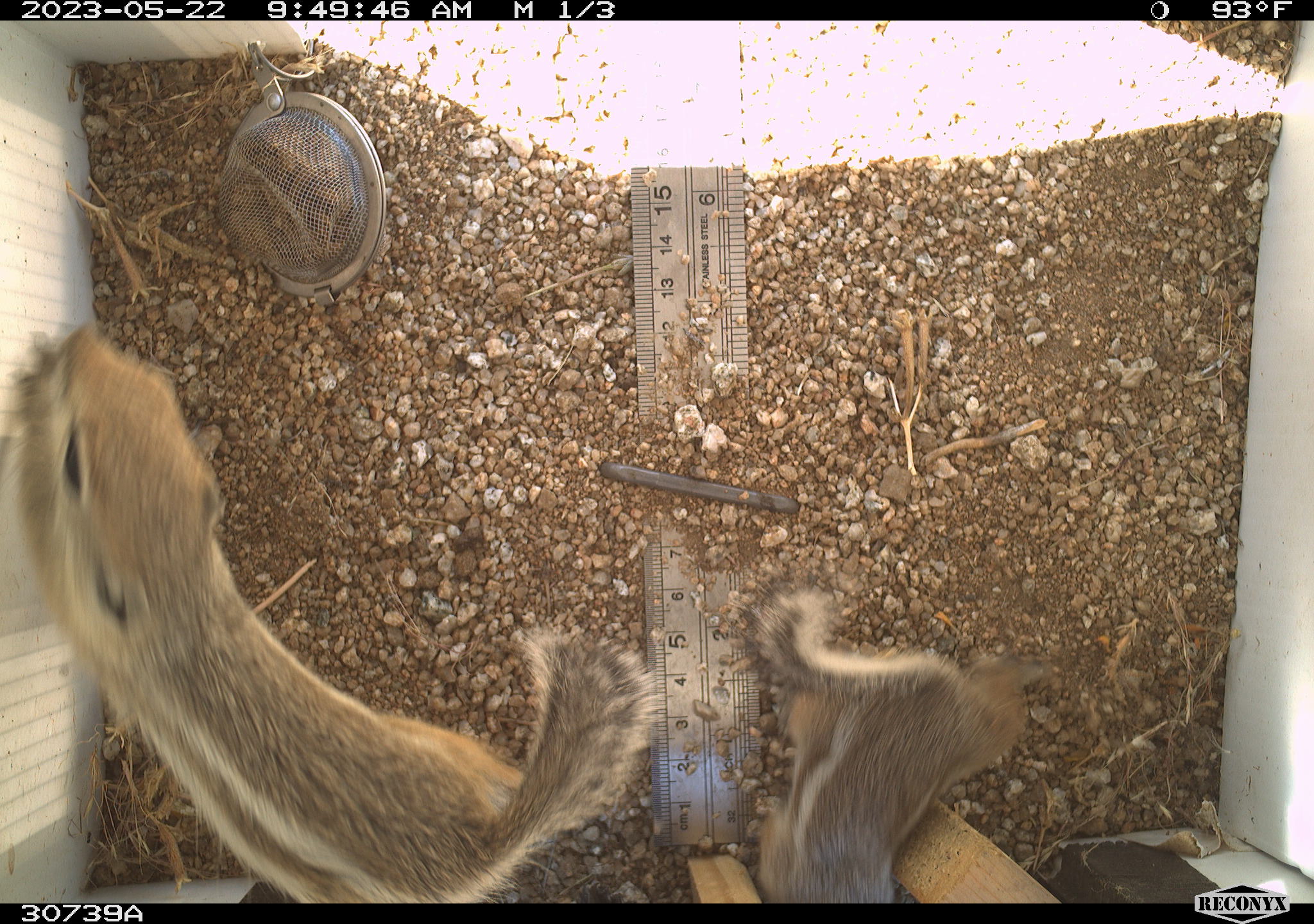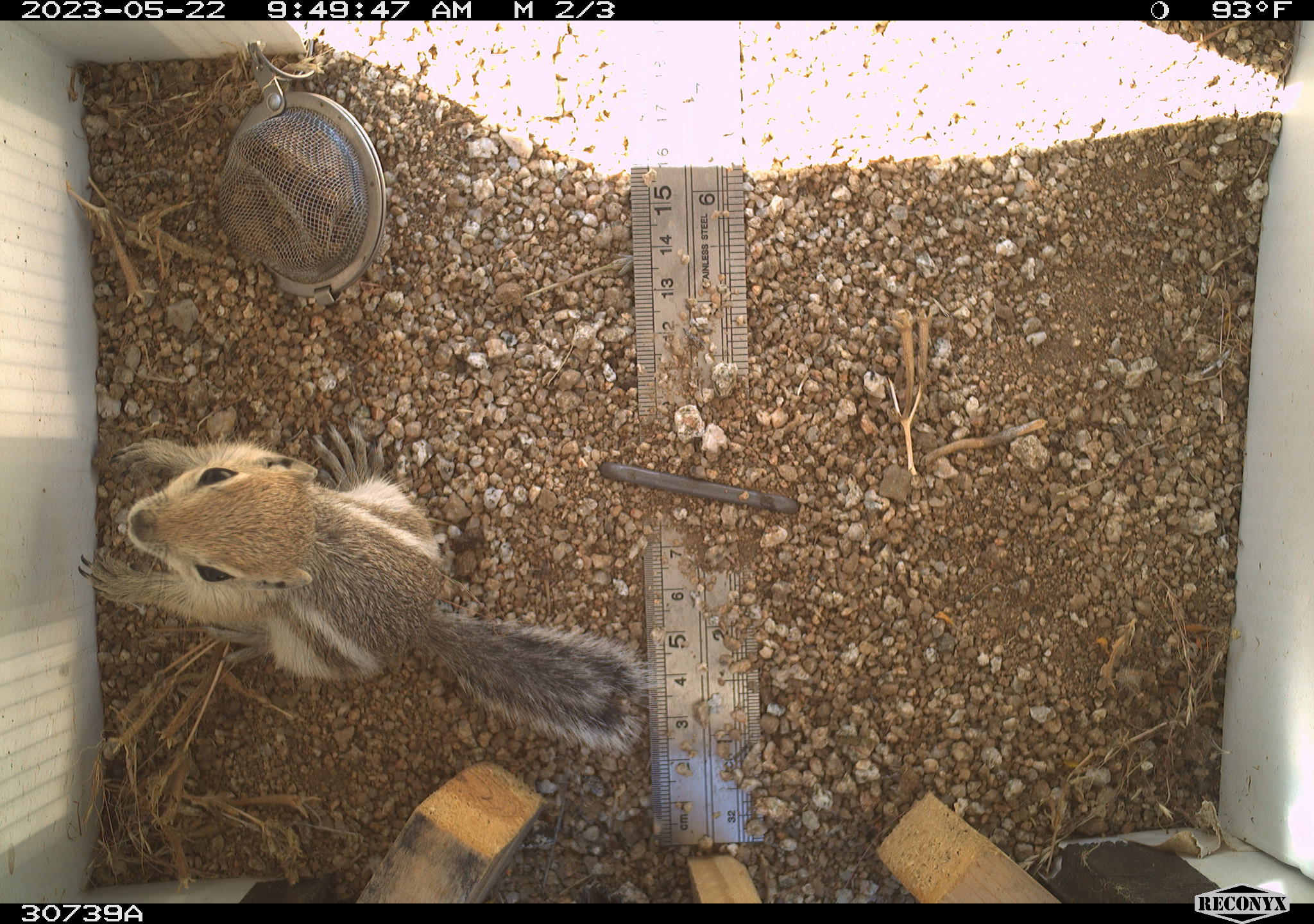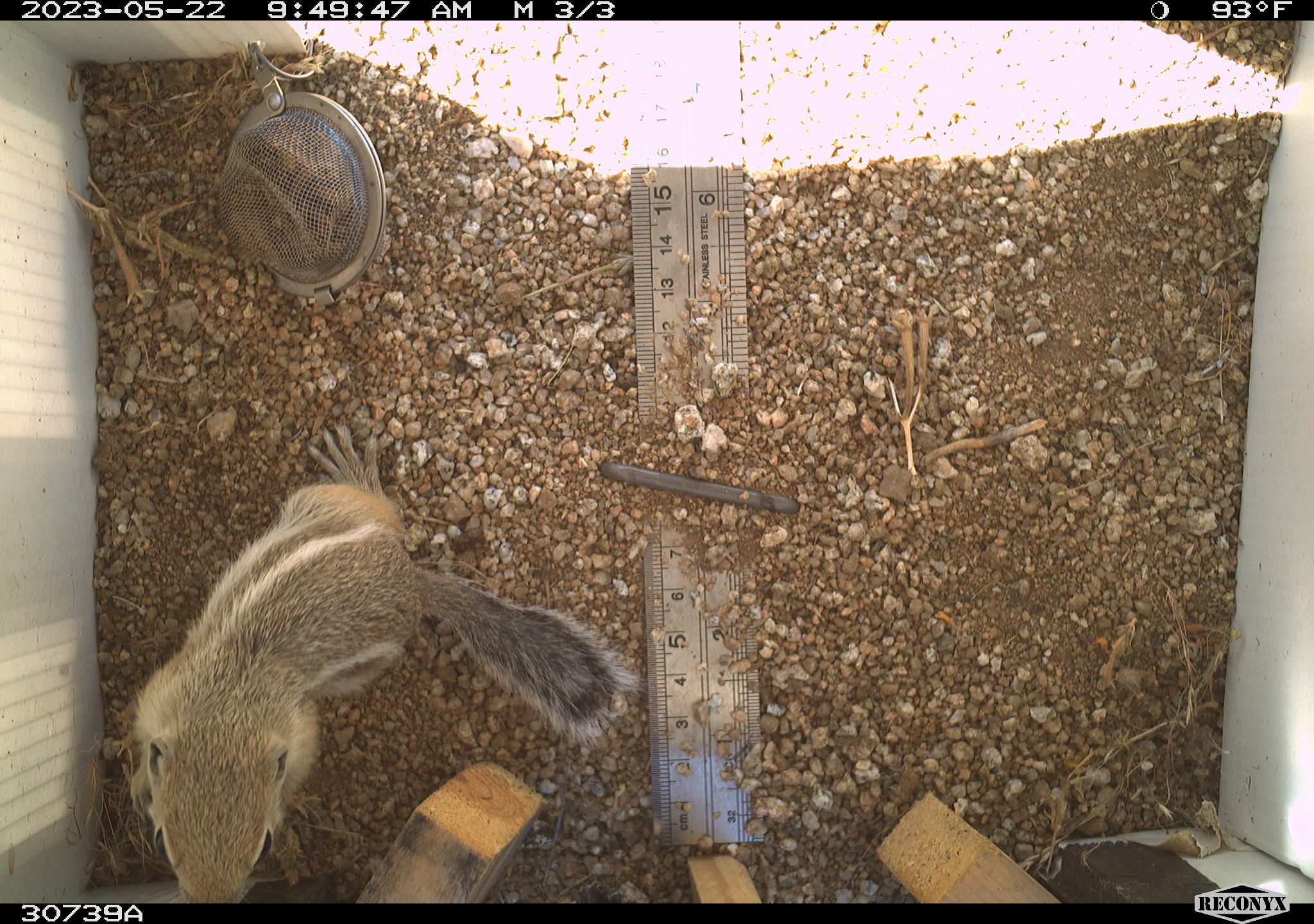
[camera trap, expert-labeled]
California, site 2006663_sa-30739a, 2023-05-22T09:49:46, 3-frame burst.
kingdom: Animalia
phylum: Chordata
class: Mammalia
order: Rodentia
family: Sciuridae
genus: Ammospermophilus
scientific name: Ammospermophilus leucurus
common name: white-tailed antelope squirrel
White-tailed antelope squirrel (Ammospermophilus leucurus).